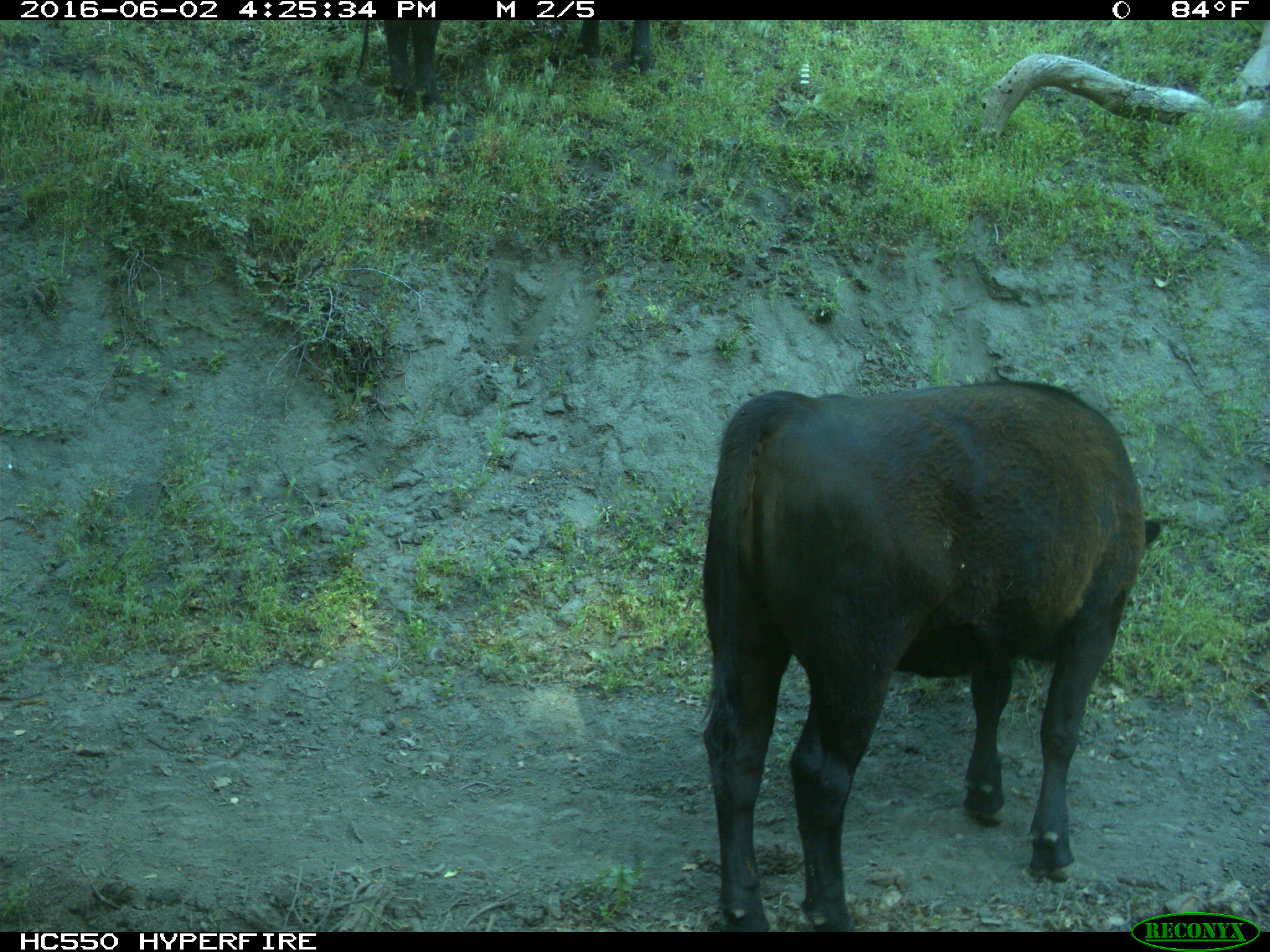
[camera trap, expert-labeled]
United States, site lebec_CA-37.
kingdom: Animalia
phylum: Chordata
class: Mammalia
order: Artiodactyla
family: Bovidae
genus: Bos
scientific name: Bos taurus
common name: domestic cow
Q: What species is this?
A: Bos taurus (domestic cow).